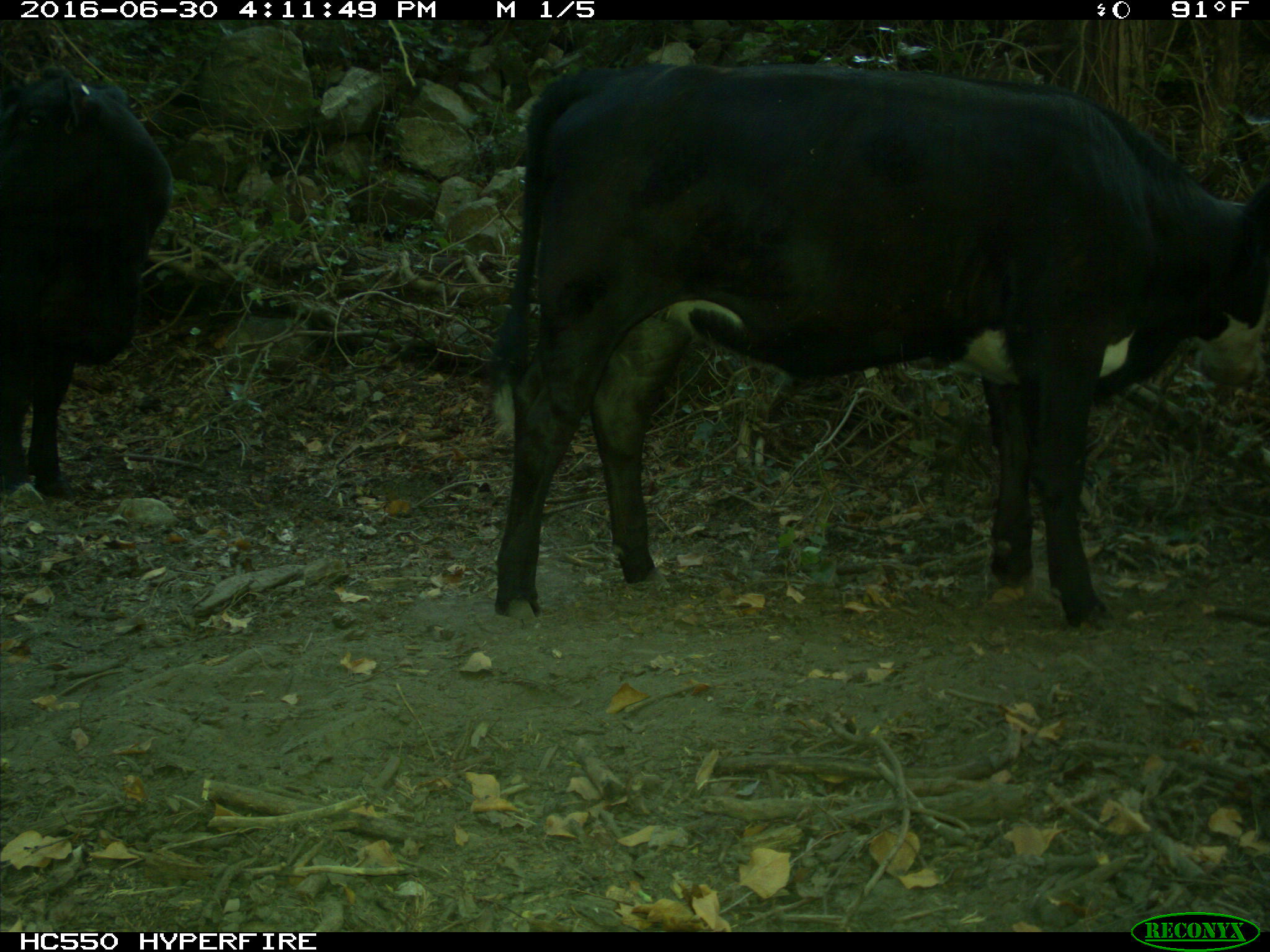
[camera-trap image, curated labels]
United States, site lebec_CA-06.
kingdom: Animalia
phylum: Chordata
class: Mammalia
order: Artiodactyla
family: Bovidae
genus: Bos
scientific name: Bos taurus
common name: domestic cow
Bos taurus (domestic cow).